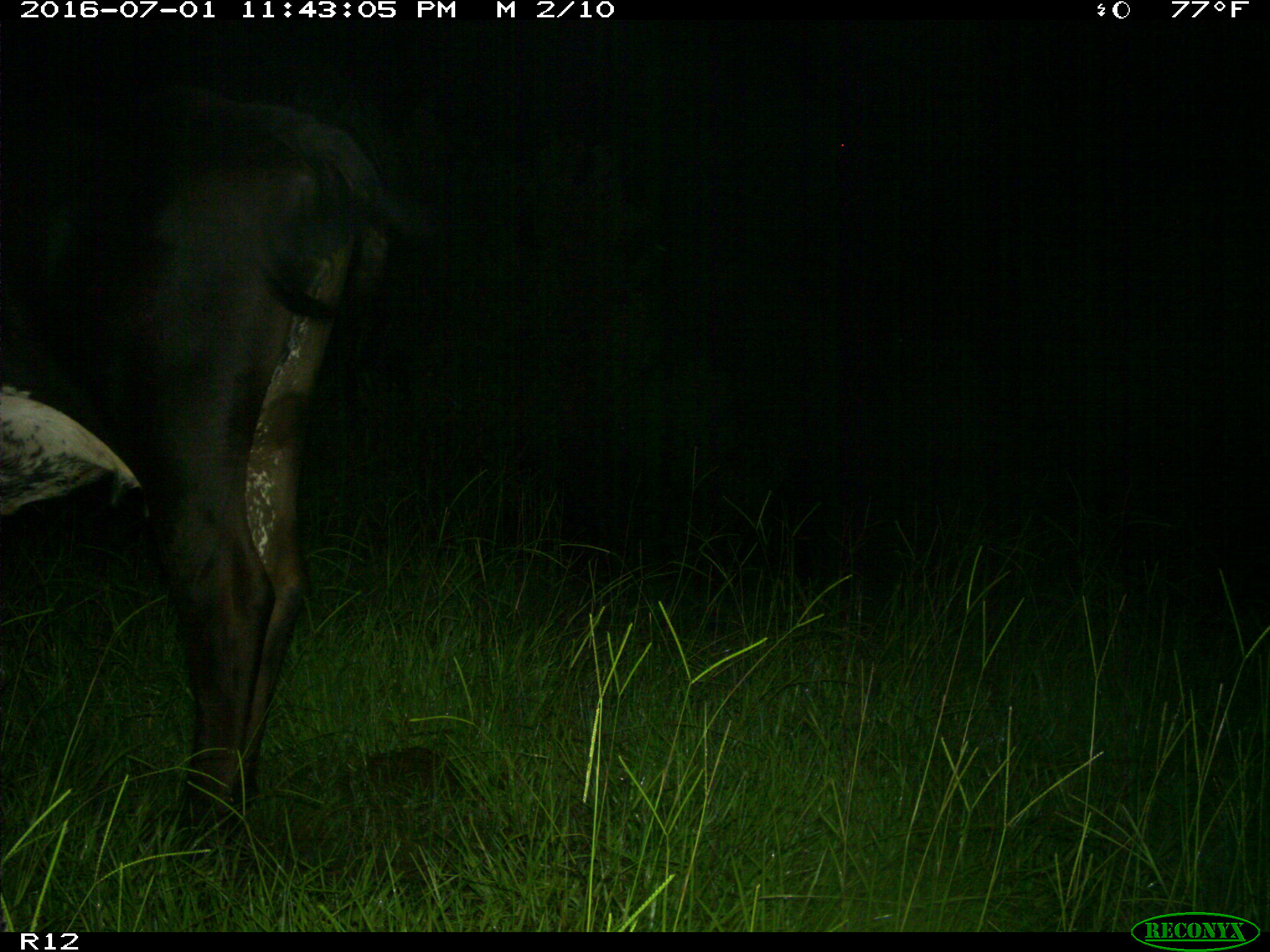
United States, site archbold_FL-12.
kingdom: Animalia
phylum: Chordata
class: Mammalia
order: Artiodactyla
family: Bovidae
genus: Bos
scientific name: Bos taurus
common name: domestic cow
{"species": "Bos taurus (domestic cow)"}